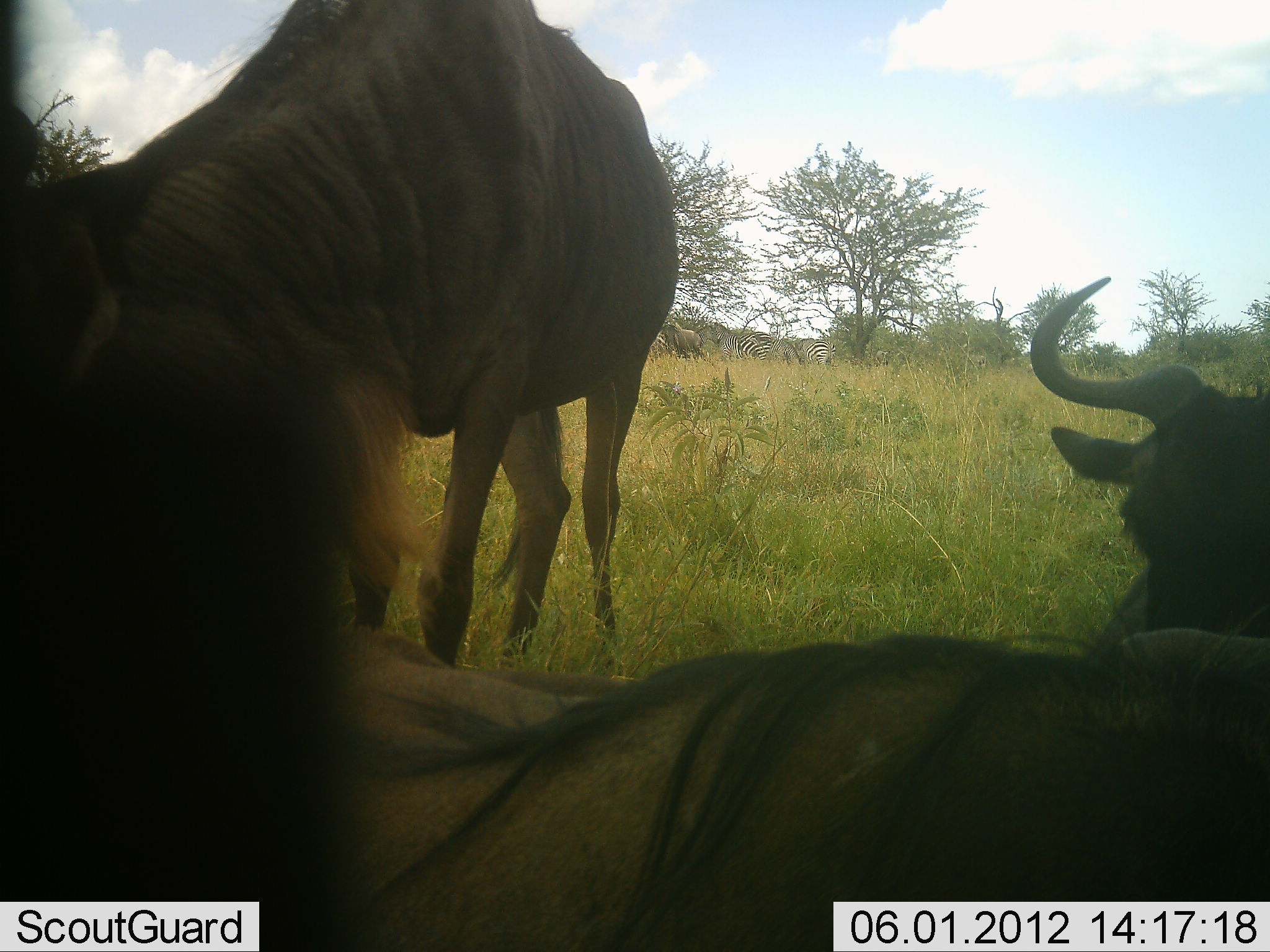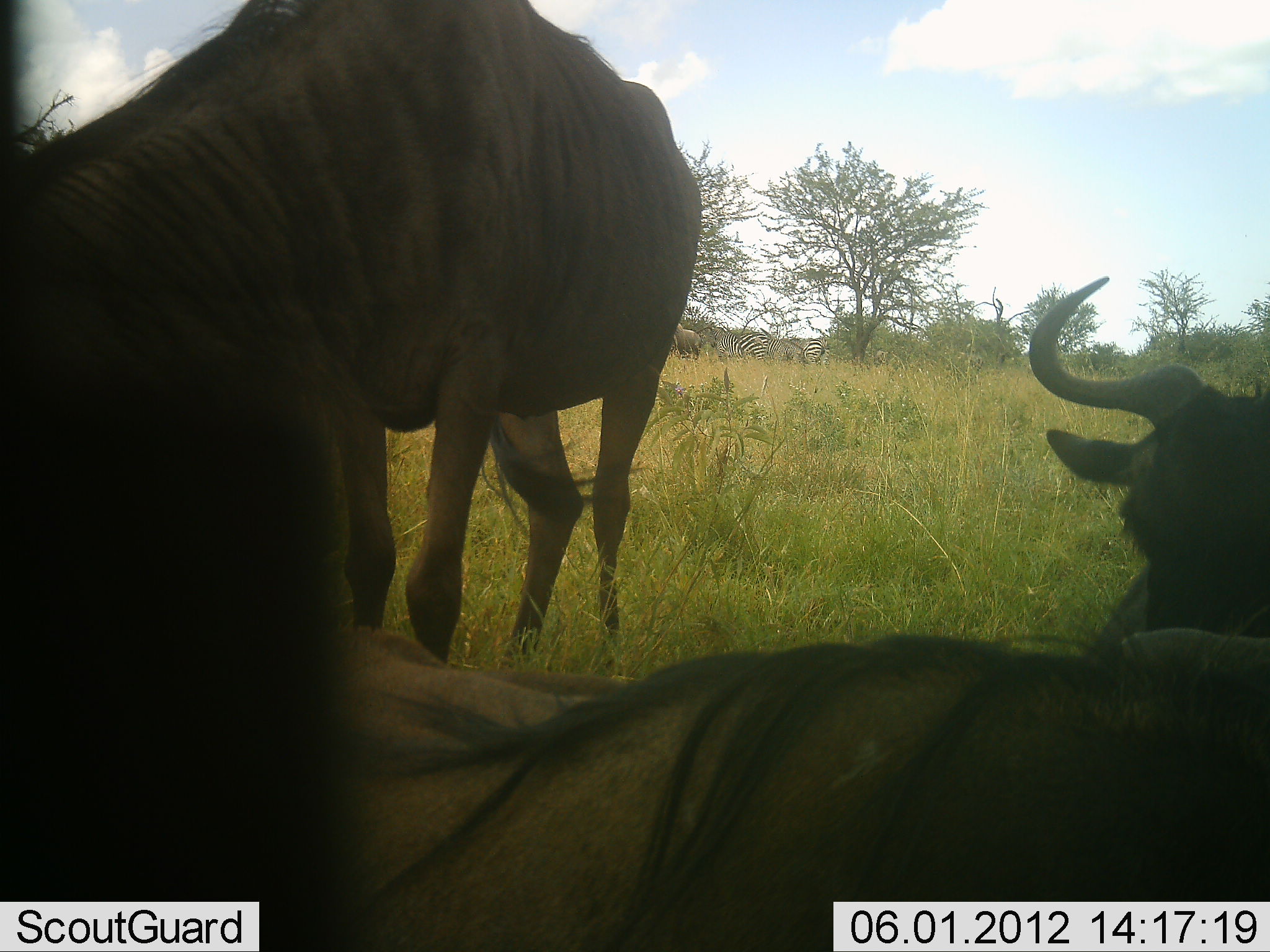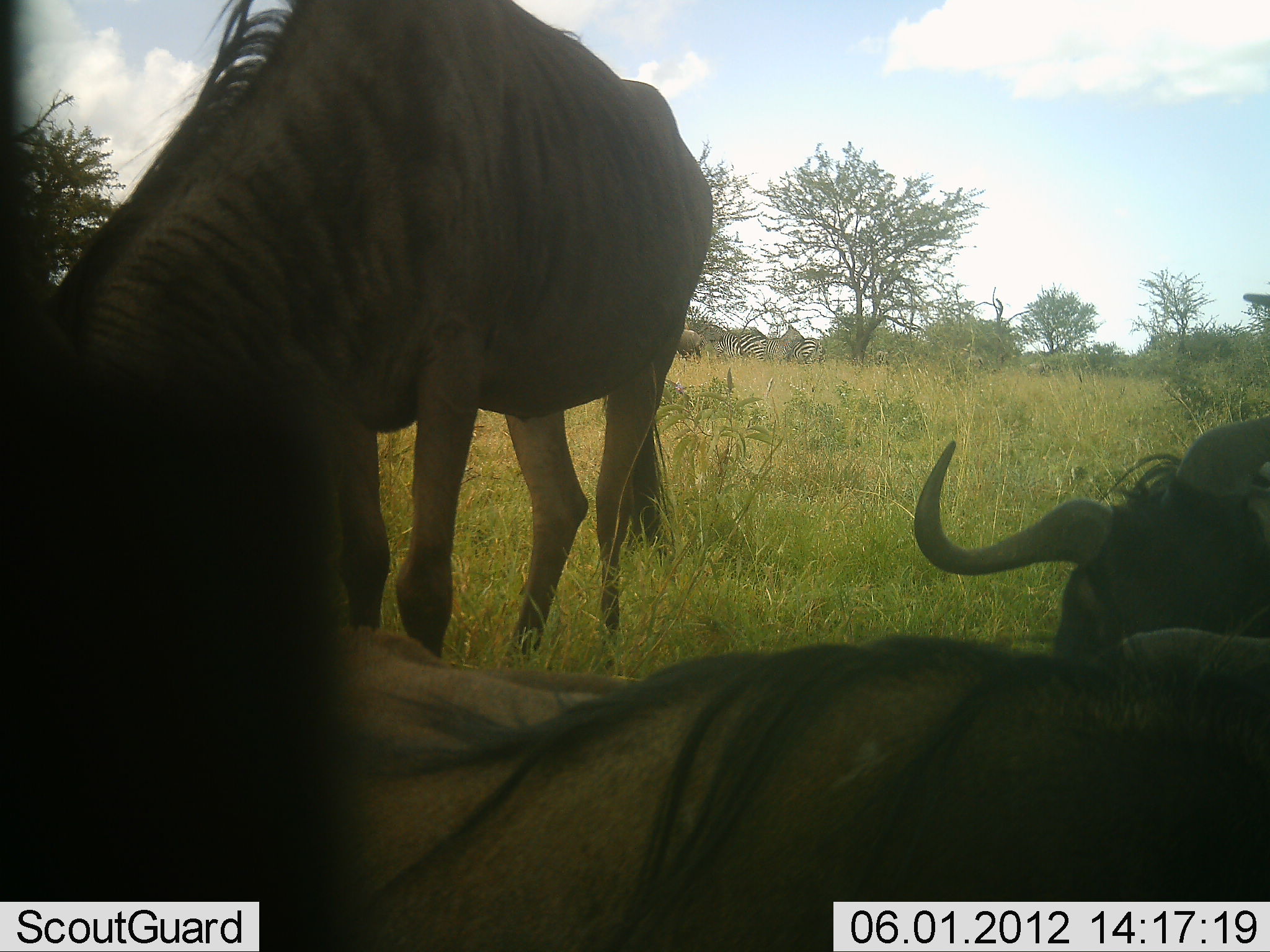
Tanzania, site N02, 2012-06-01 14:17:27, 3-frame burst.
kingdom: Animalia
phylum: Chordata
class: Mammalia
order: Artiodactyla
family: Bovidae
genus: Connochaetes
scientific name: Connochaetes taurinus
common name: blue wildebeest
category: wildebeest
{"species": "wildebeest (blue wildebeest) (Connochaetes taurinus)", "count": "4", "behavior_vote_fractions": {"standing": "50%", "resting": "100%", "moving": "0%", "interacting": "0%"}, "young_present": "0%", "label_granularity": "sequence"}